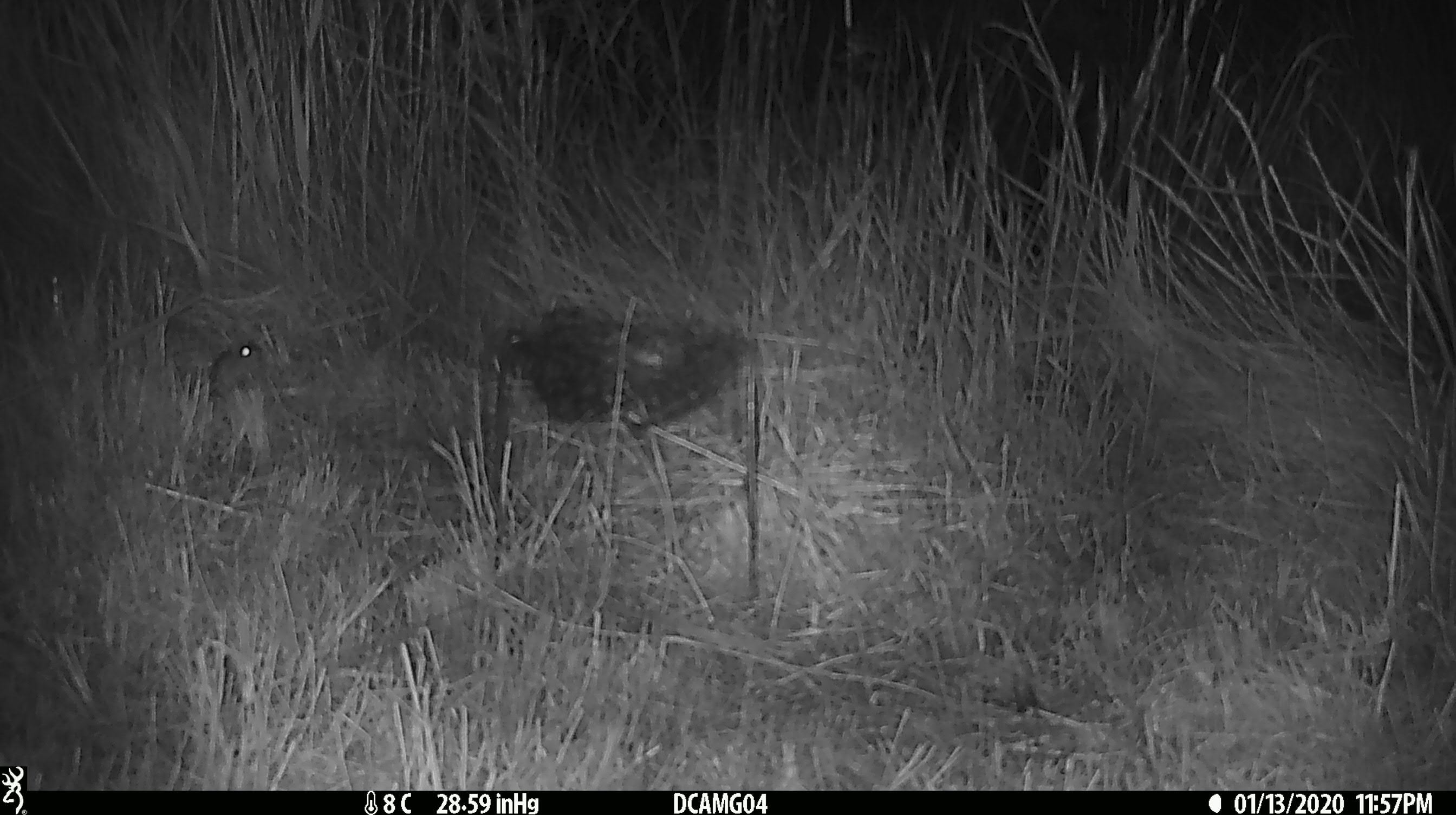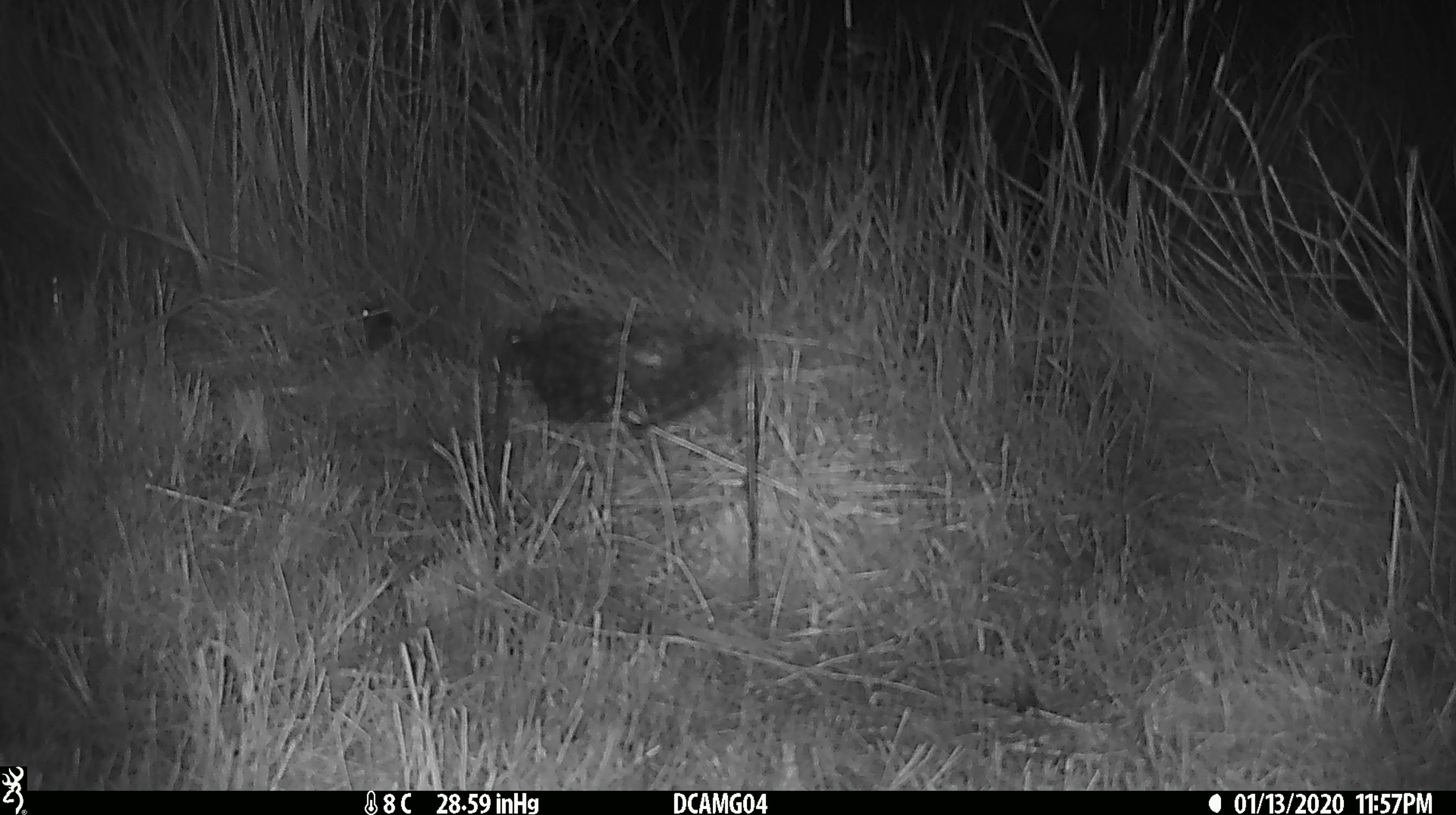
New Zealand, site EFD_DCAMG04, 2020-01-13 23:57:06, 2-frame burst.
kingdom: Animalia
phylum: Chordata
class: Mammalia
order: Rodentia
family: Muridae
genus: Mus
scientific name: Mus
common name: mouse